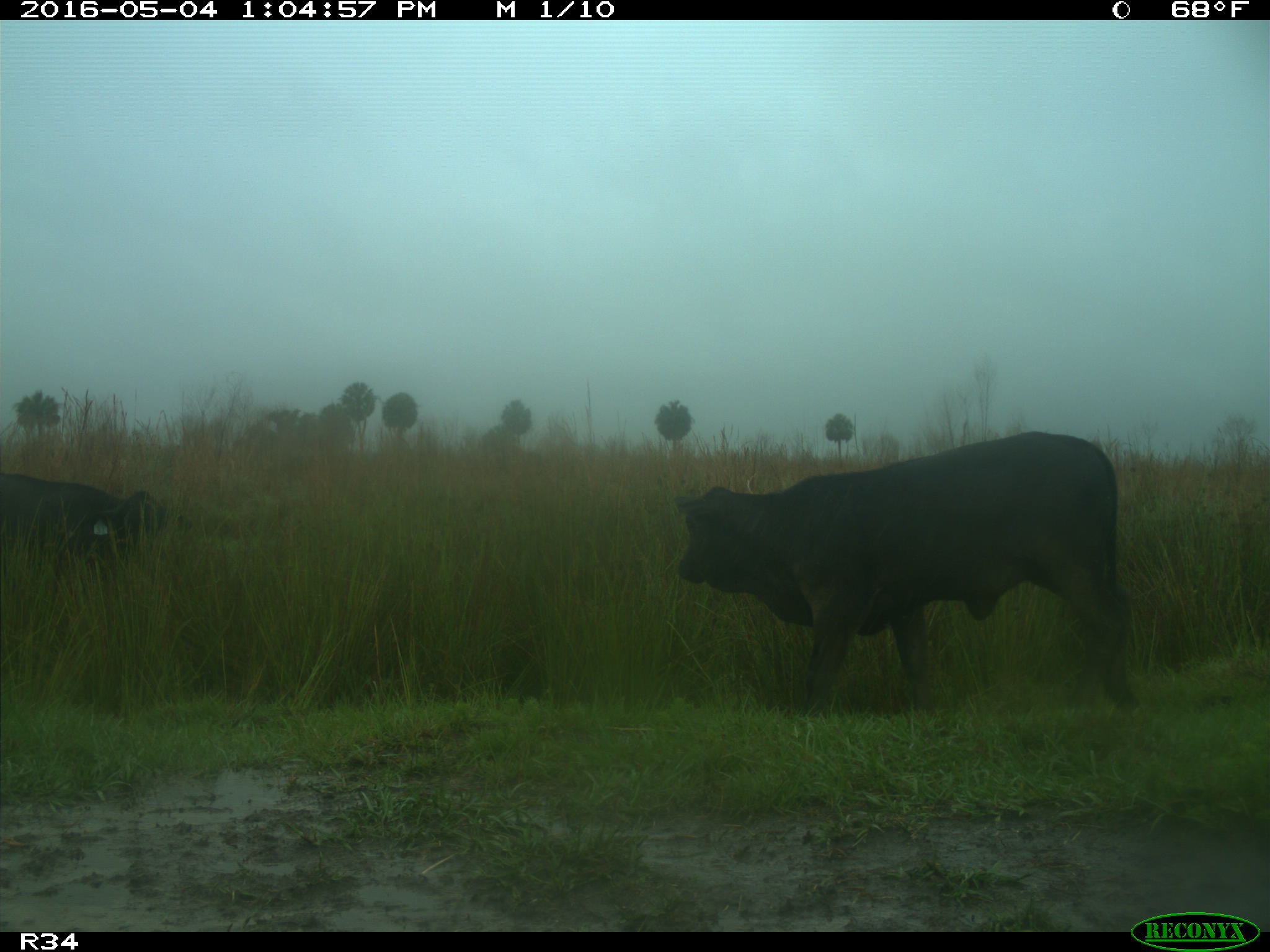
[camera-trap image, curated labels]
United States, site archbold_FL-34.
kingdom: Animalia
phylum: Chordata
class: Mammalia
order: Artiodactyla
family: Bovidae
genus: Bos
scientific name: Bos taurus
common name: domestic cow